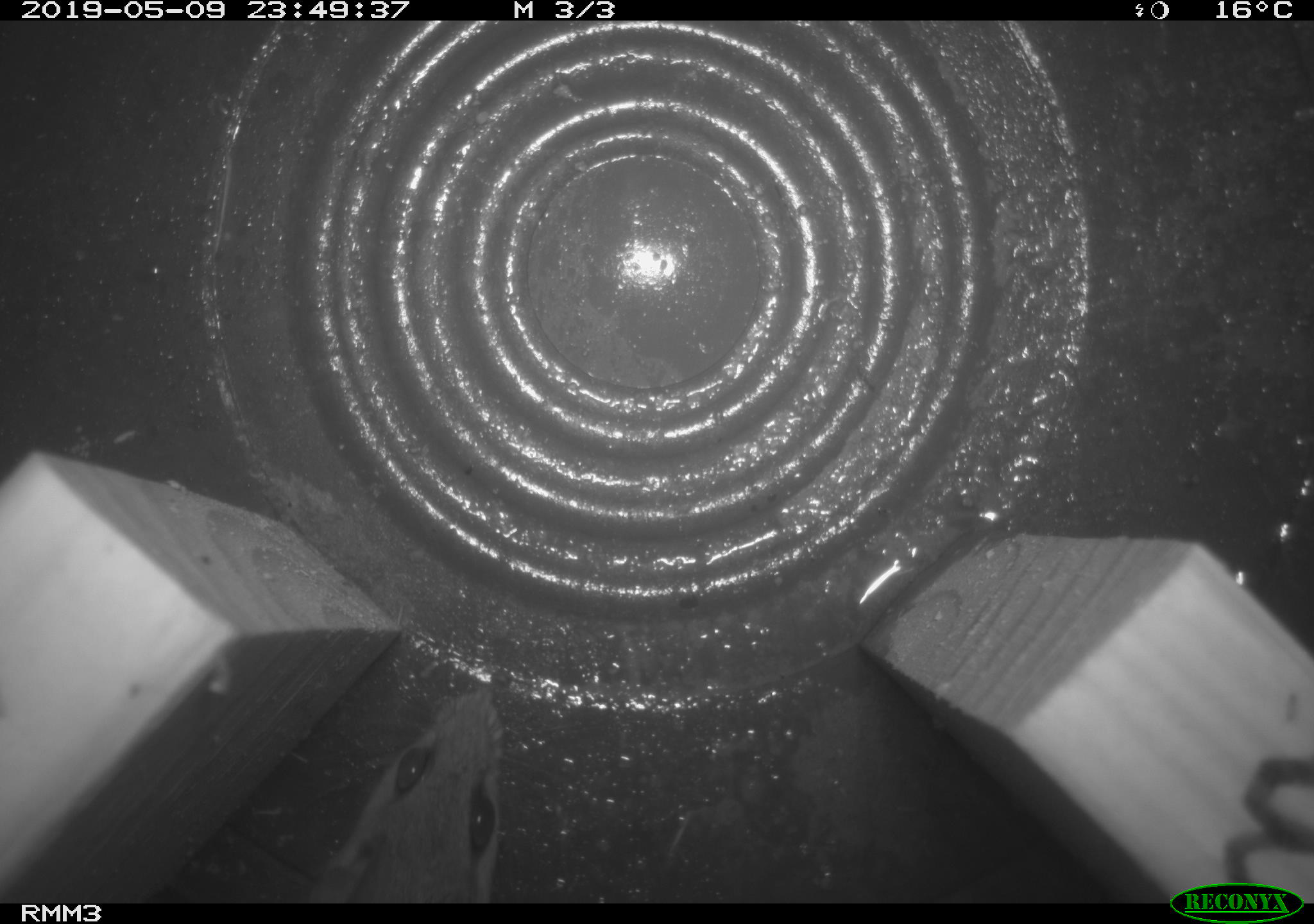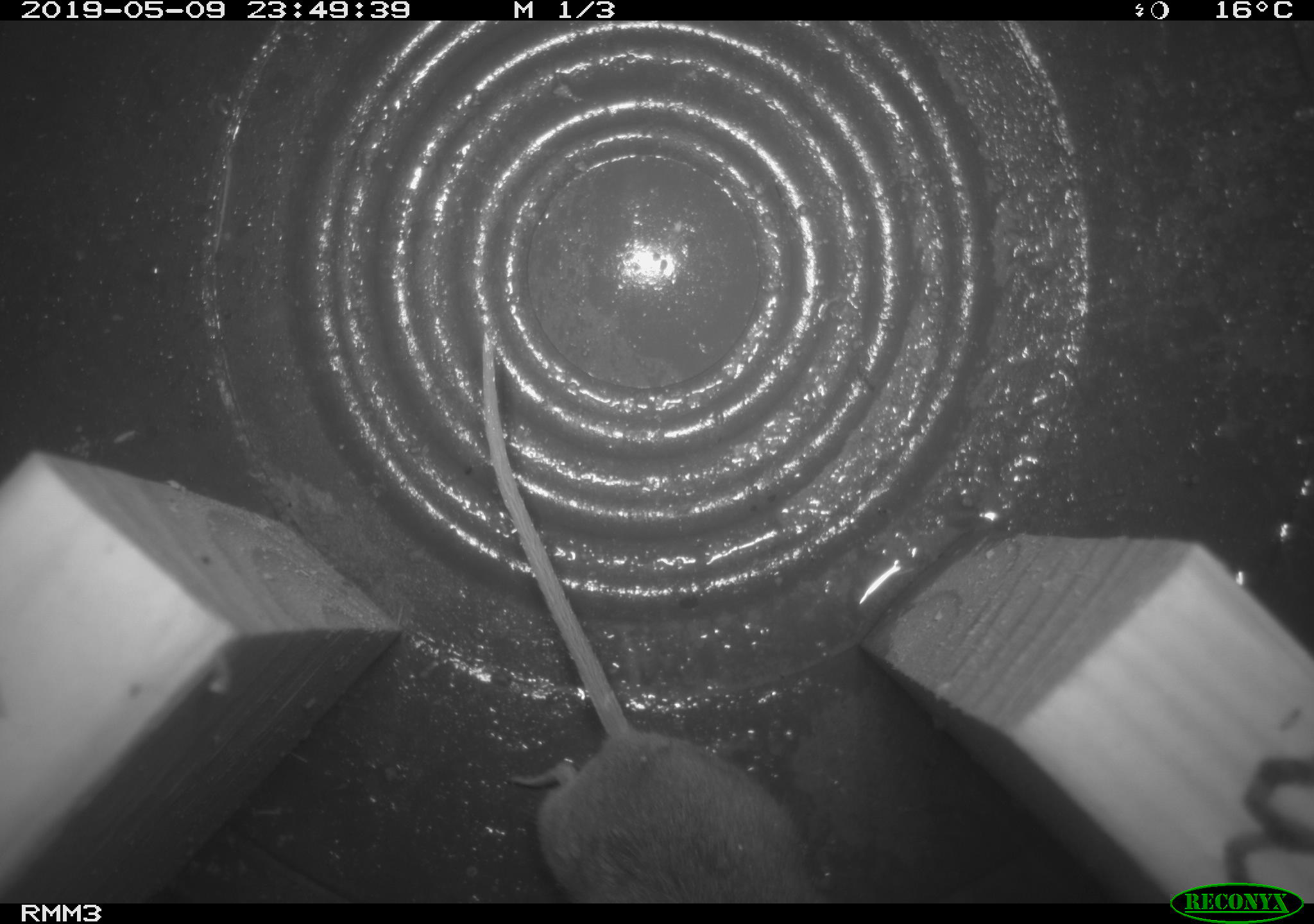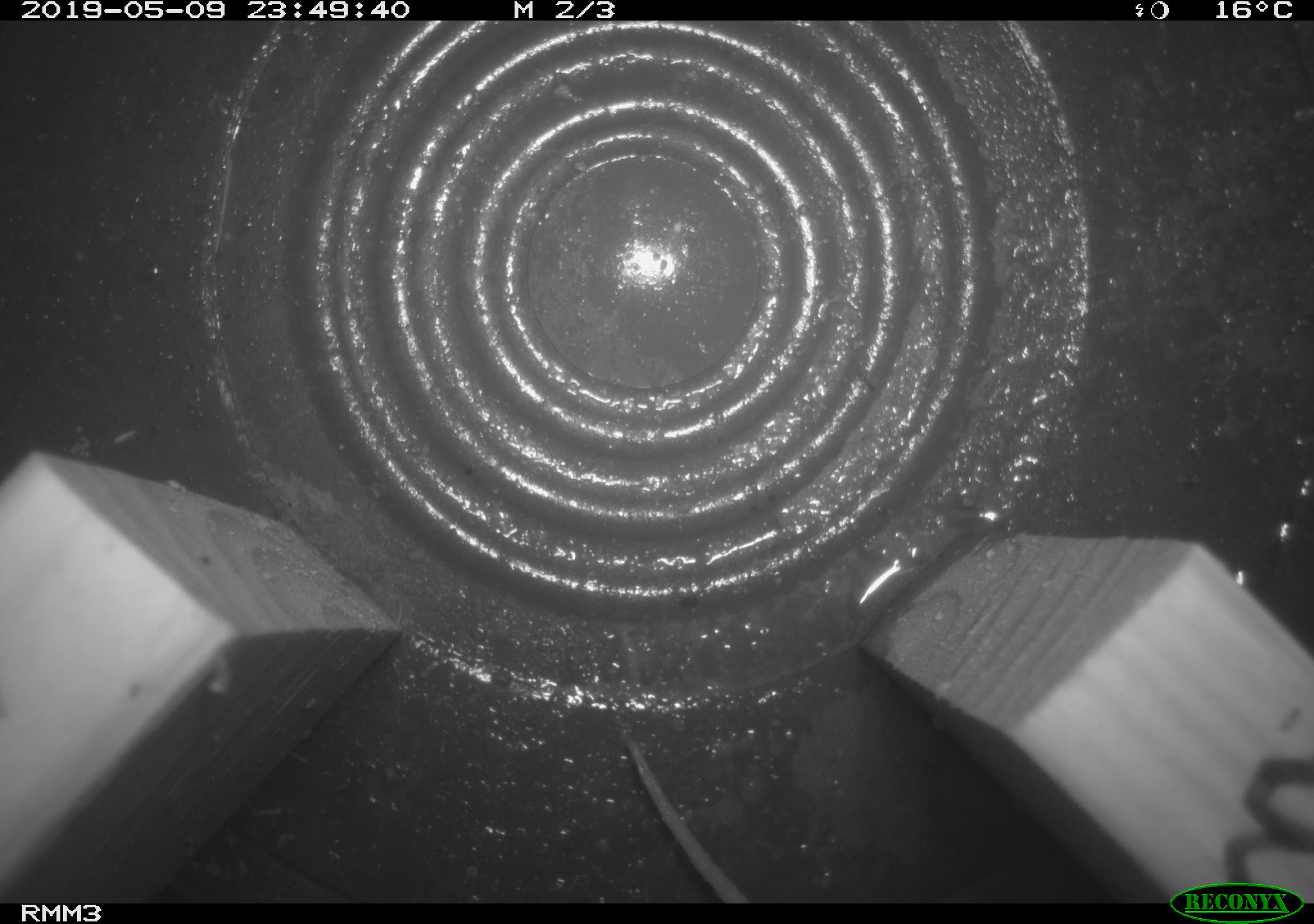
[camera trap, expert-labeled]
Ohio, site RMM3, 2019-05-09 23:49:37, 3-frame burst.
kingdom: Animalia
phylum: Chordata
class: Mammalia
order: Rodentia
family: Cricetidae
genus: Peromyscus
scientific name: Peromyscus leucopus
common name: white-footed mouse